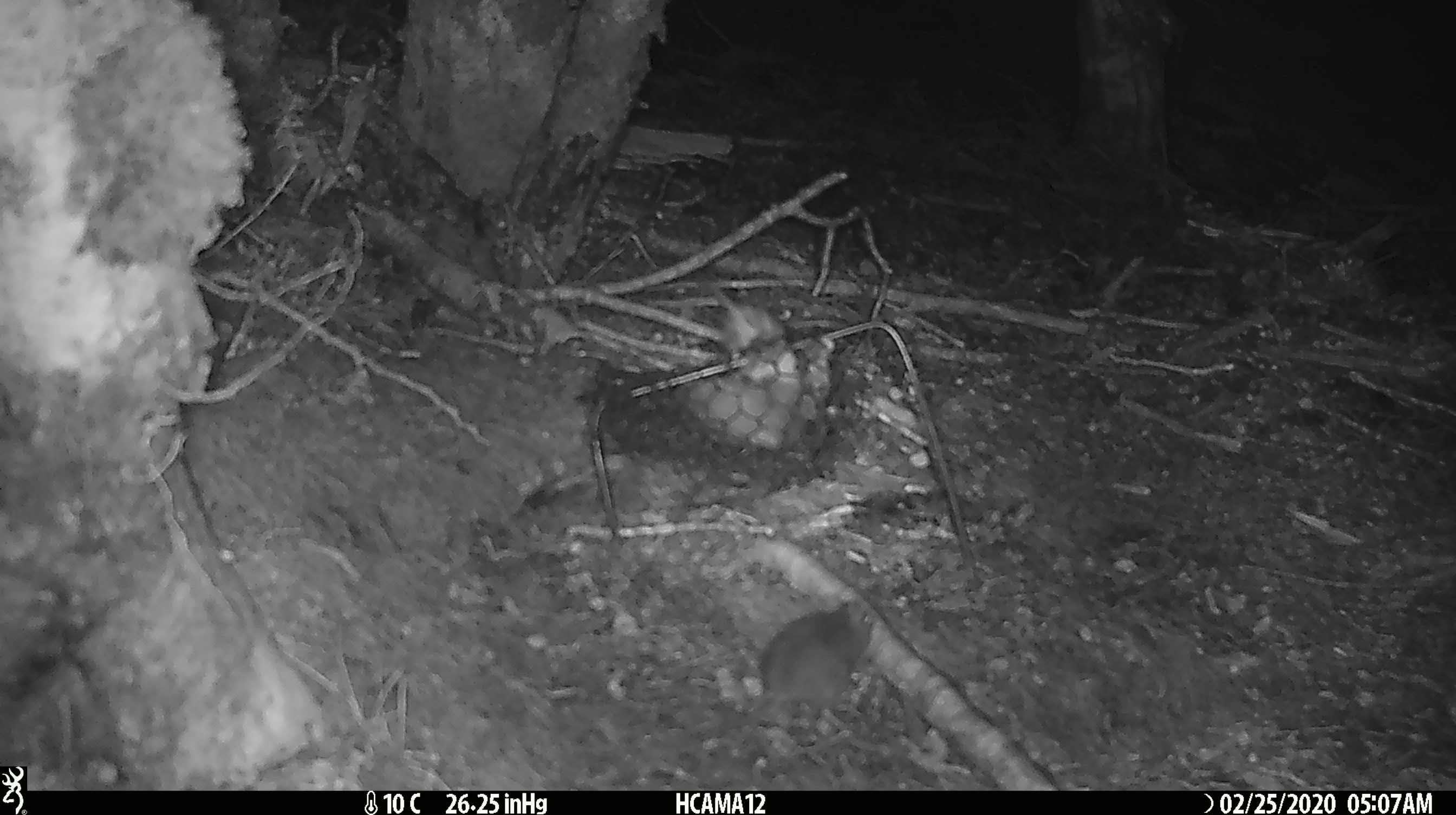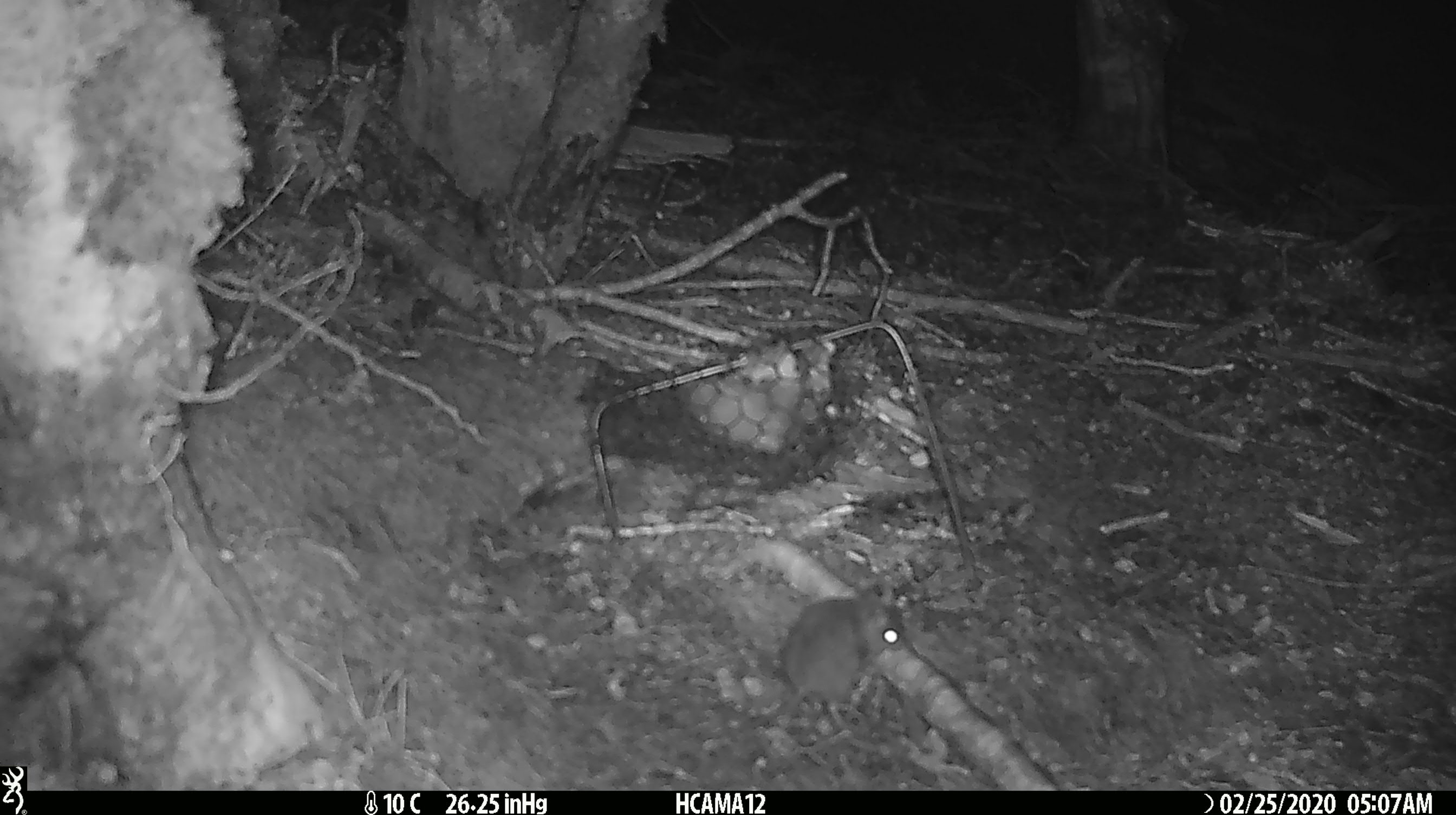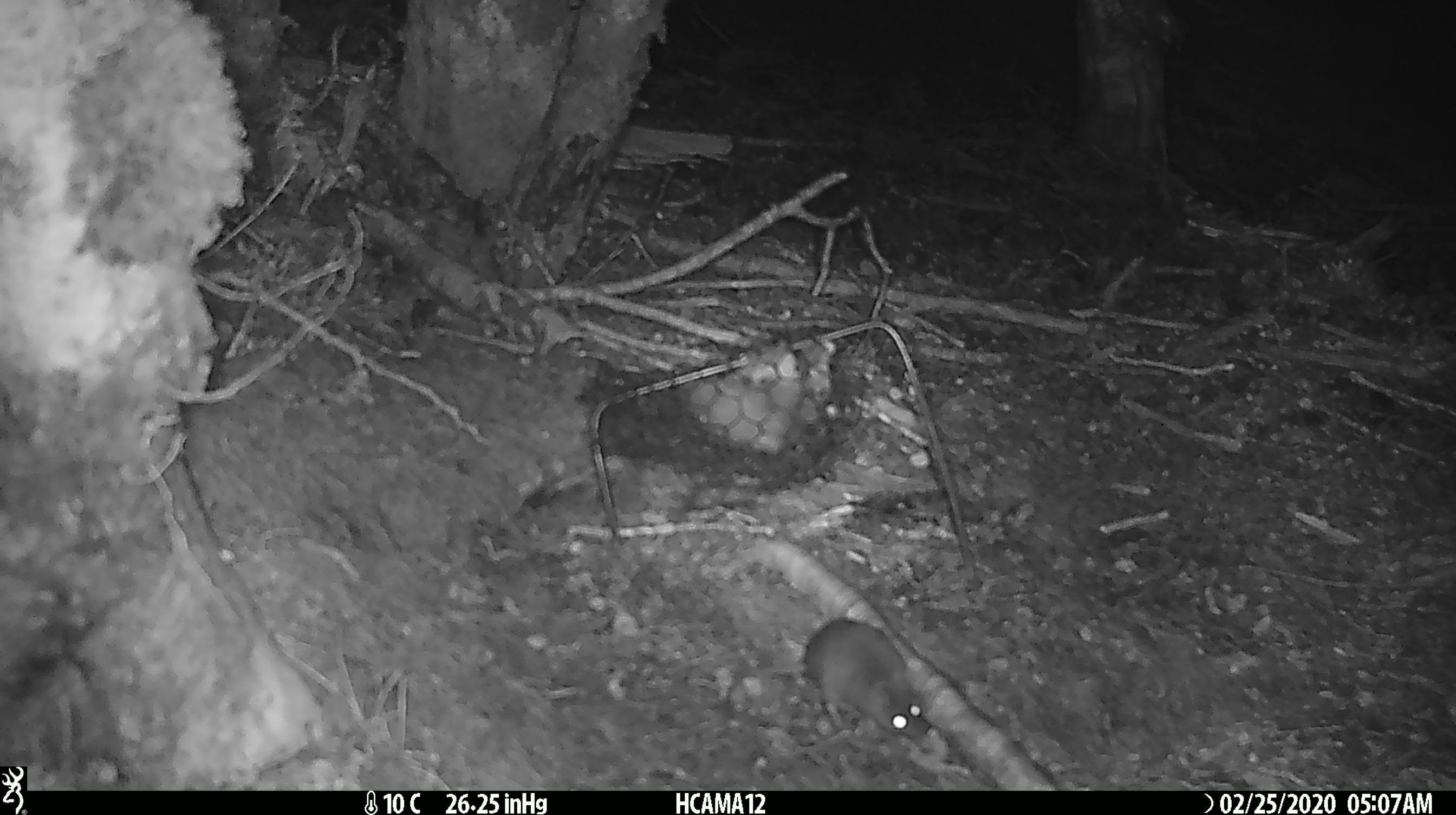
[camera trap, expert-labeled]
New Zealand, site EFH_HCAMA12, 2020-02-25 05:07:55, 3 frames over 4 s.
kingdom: Animalia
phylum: Chordata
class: Mammalia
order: Rodentia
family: Muridae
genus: Mus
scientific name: Mus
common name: mouse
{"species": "mouse (Mus)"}